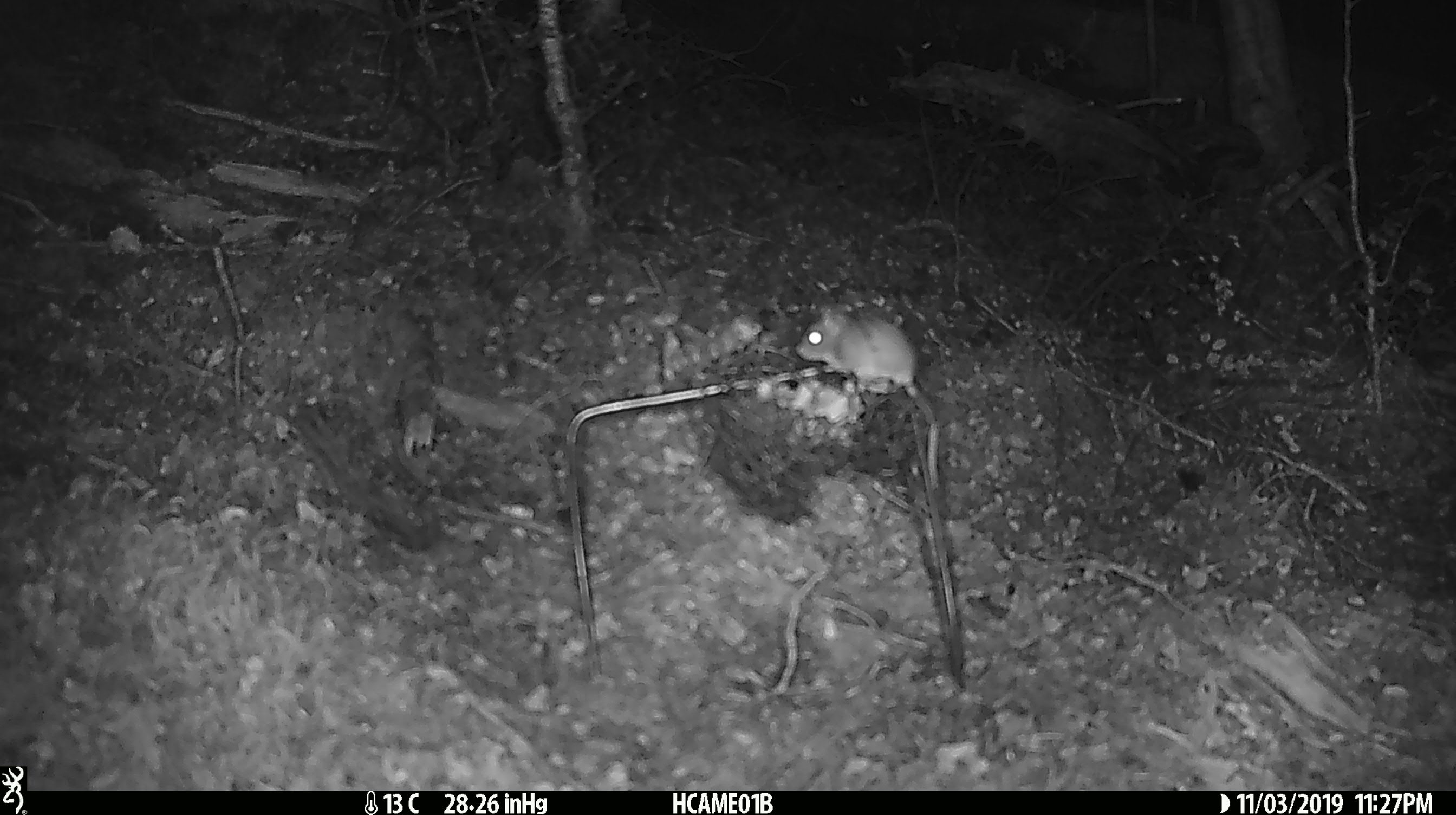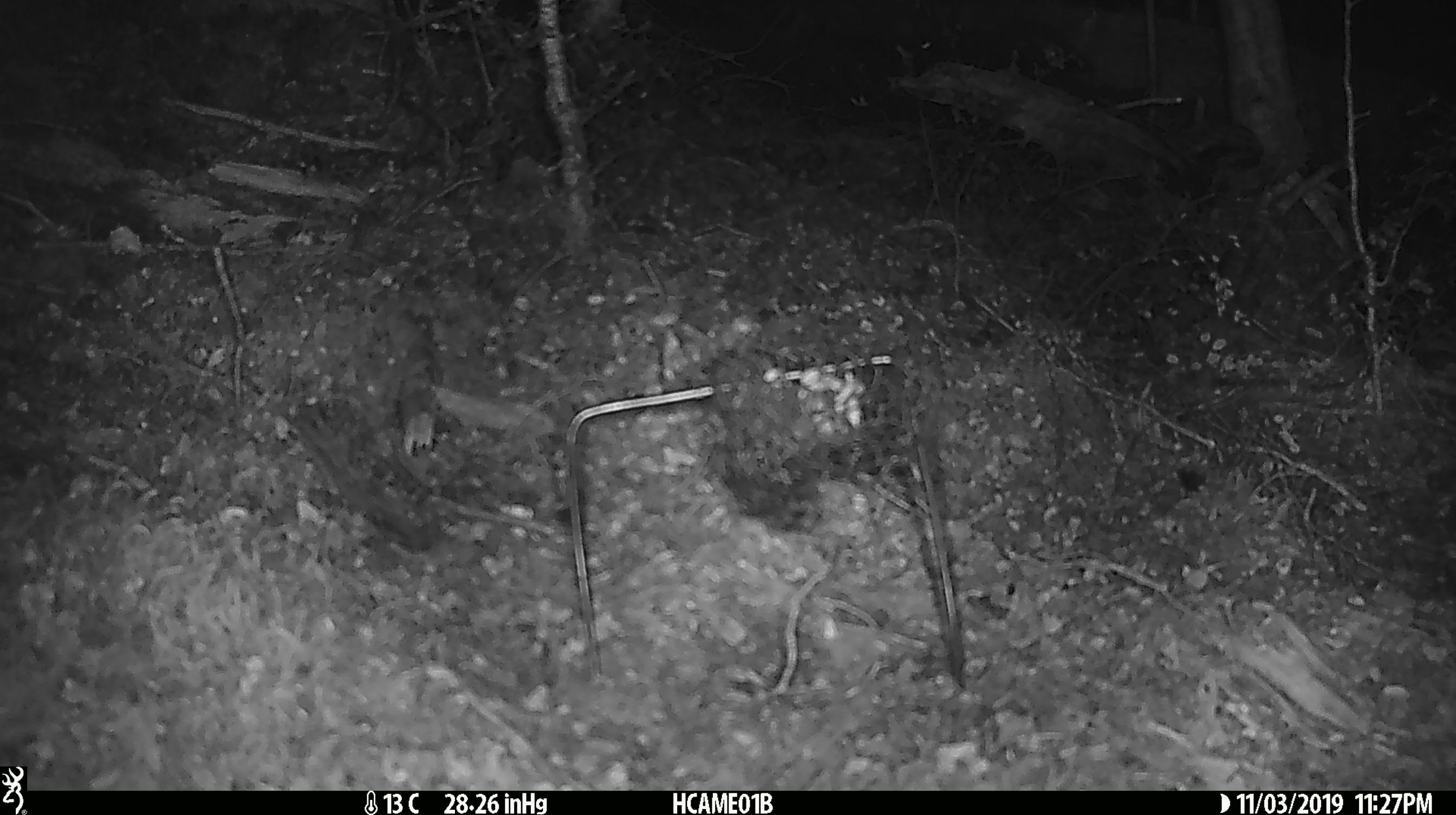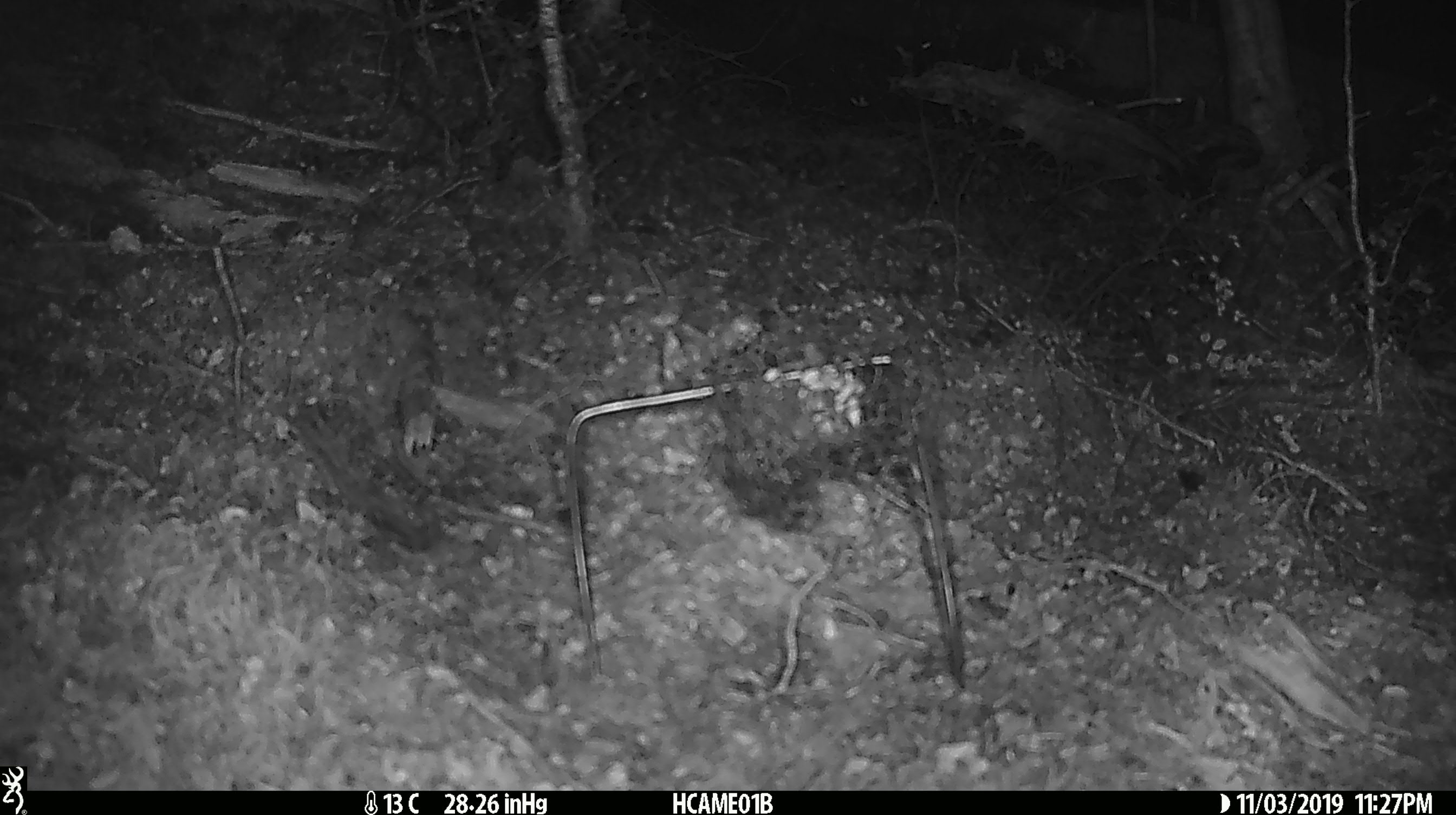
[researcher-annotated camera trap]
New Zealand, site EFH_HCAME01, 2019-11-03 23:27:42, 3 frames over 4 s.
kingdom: Animalia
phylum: Chordata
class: Mammalia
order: Rodentia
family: Muridae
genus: Mus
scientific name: Mus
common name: mouse